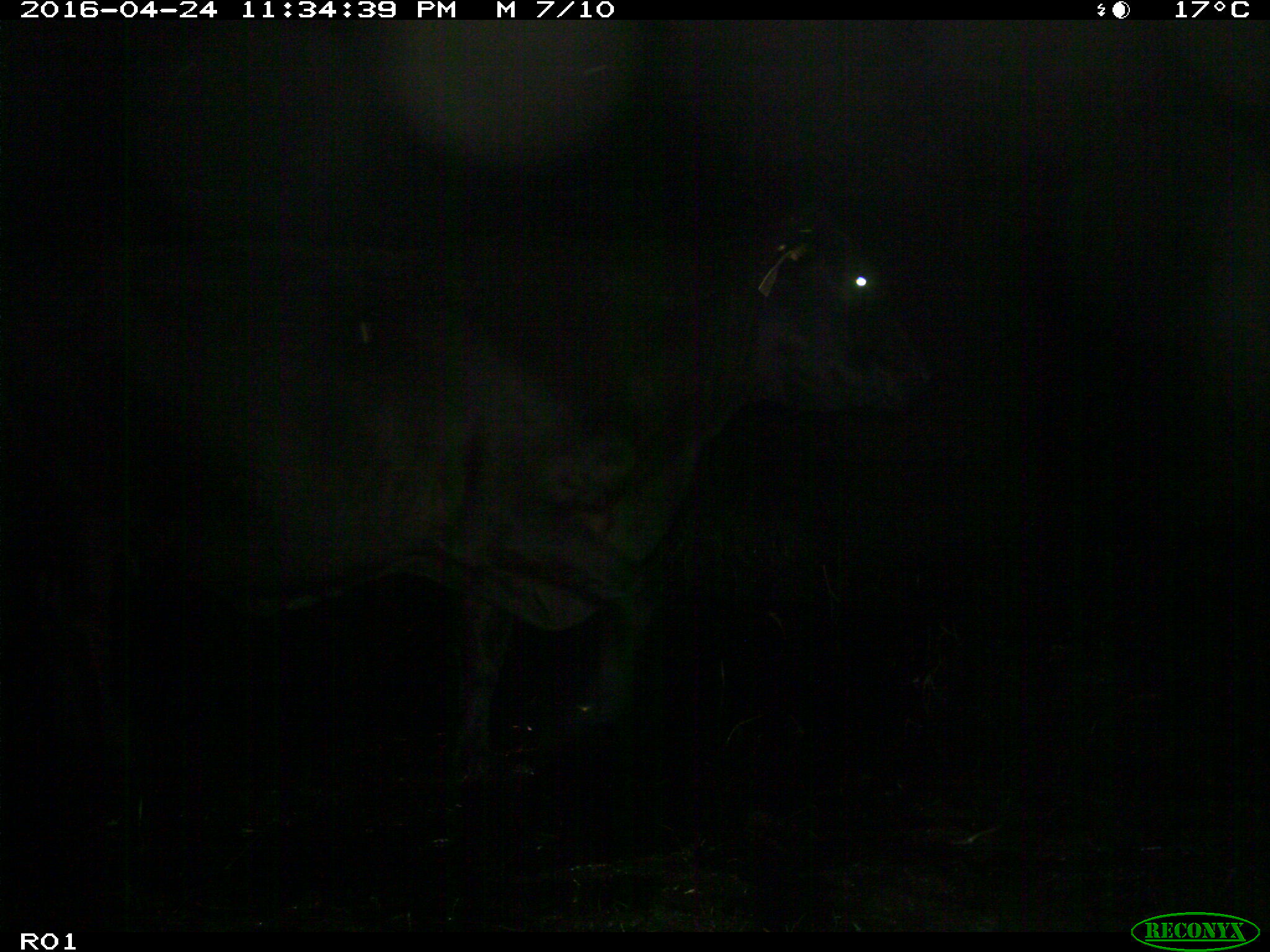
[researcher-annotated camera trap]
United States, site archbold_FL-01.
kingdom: Animalia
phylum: Chordata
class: Mammalia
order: Artiodactyla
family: Bovidae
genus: Bos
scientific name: Bos taurus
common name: domestic cow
Bos taurus (domestic cow).